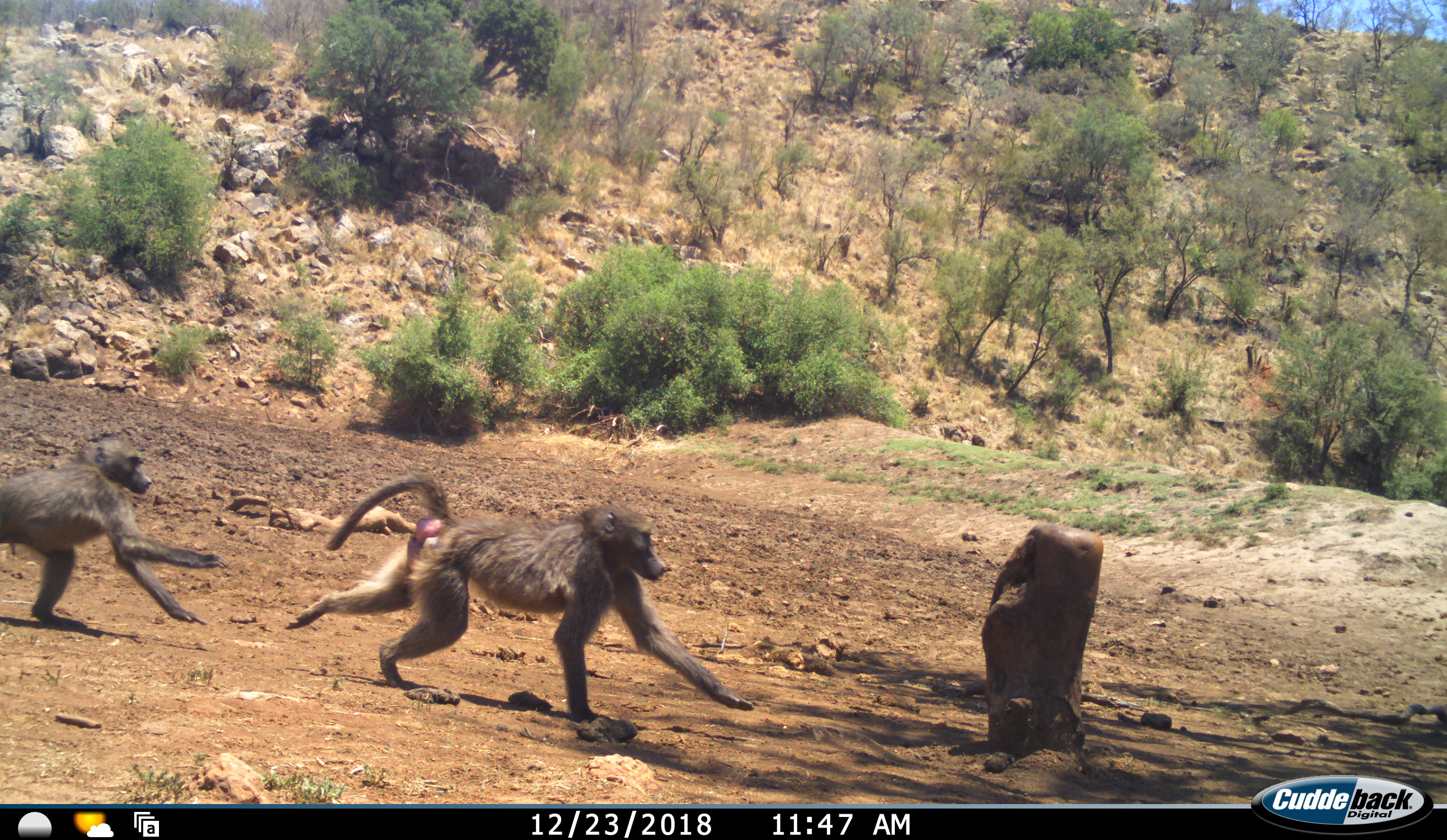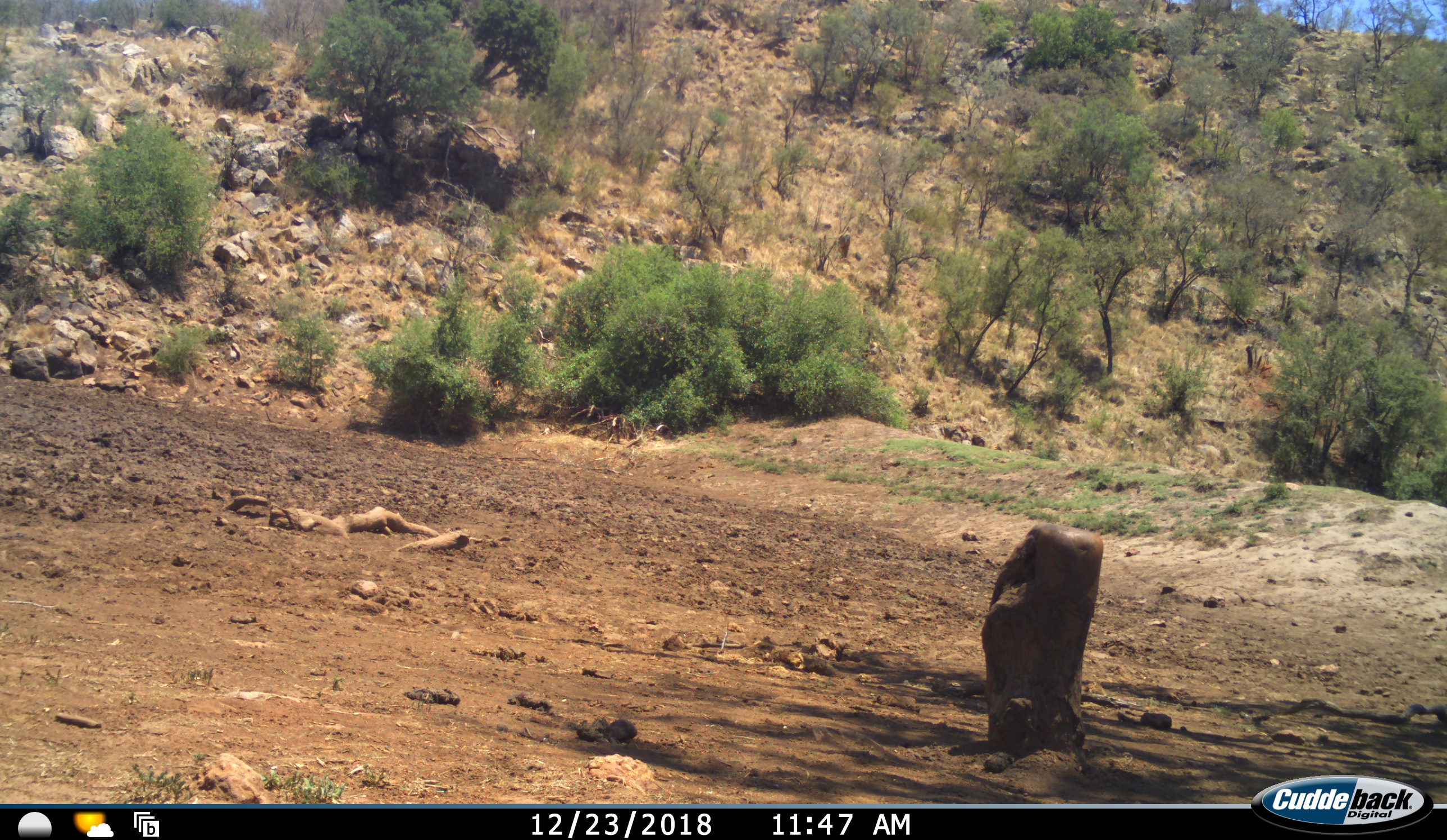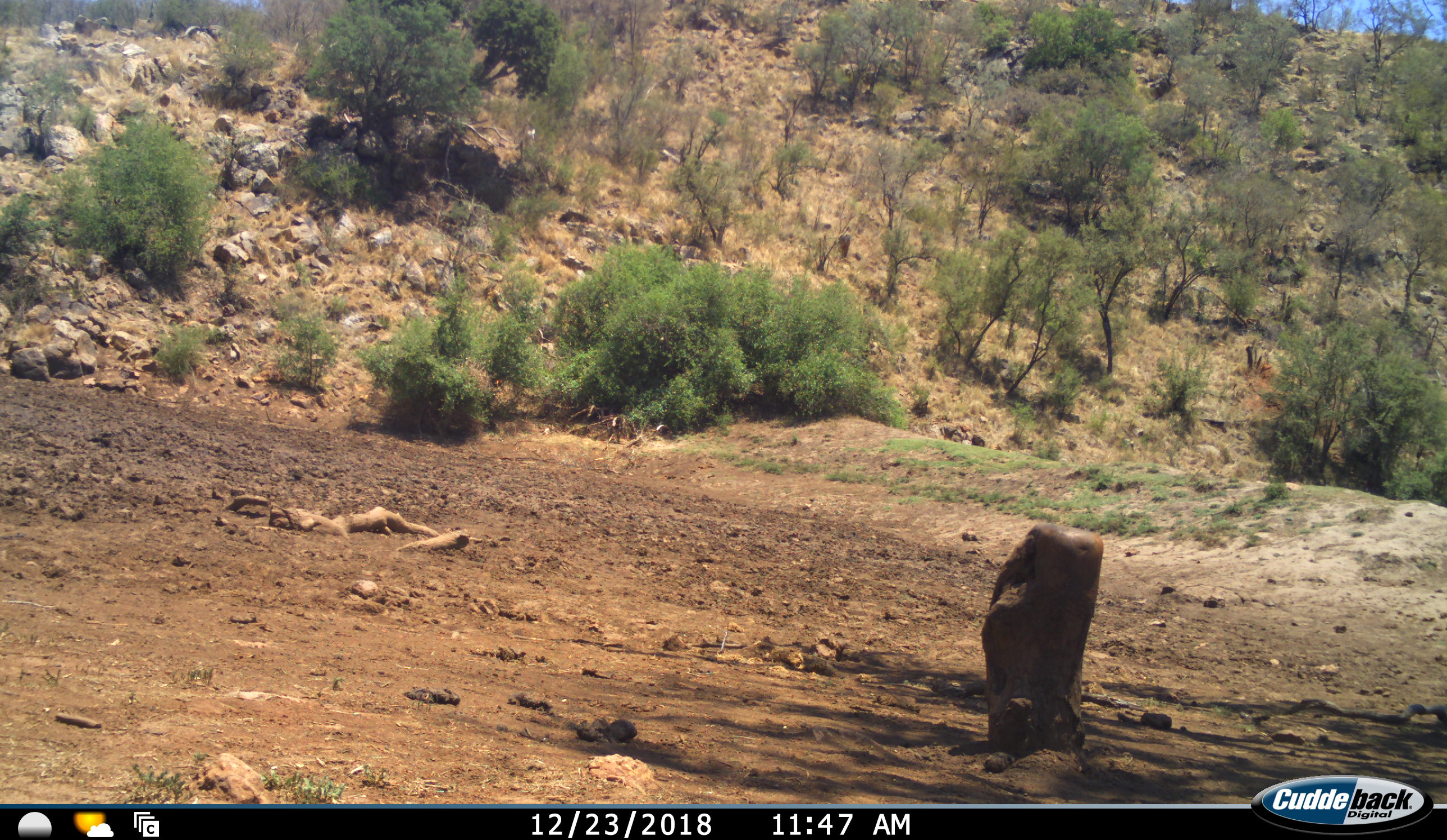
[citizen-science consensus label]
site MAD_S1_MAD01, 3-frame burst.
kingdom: Animalia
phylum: Chordata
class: Mammalia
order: Primates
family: Cercopithecidae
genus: Papio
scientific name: Papio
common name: baboon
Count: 2.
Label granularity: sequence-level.